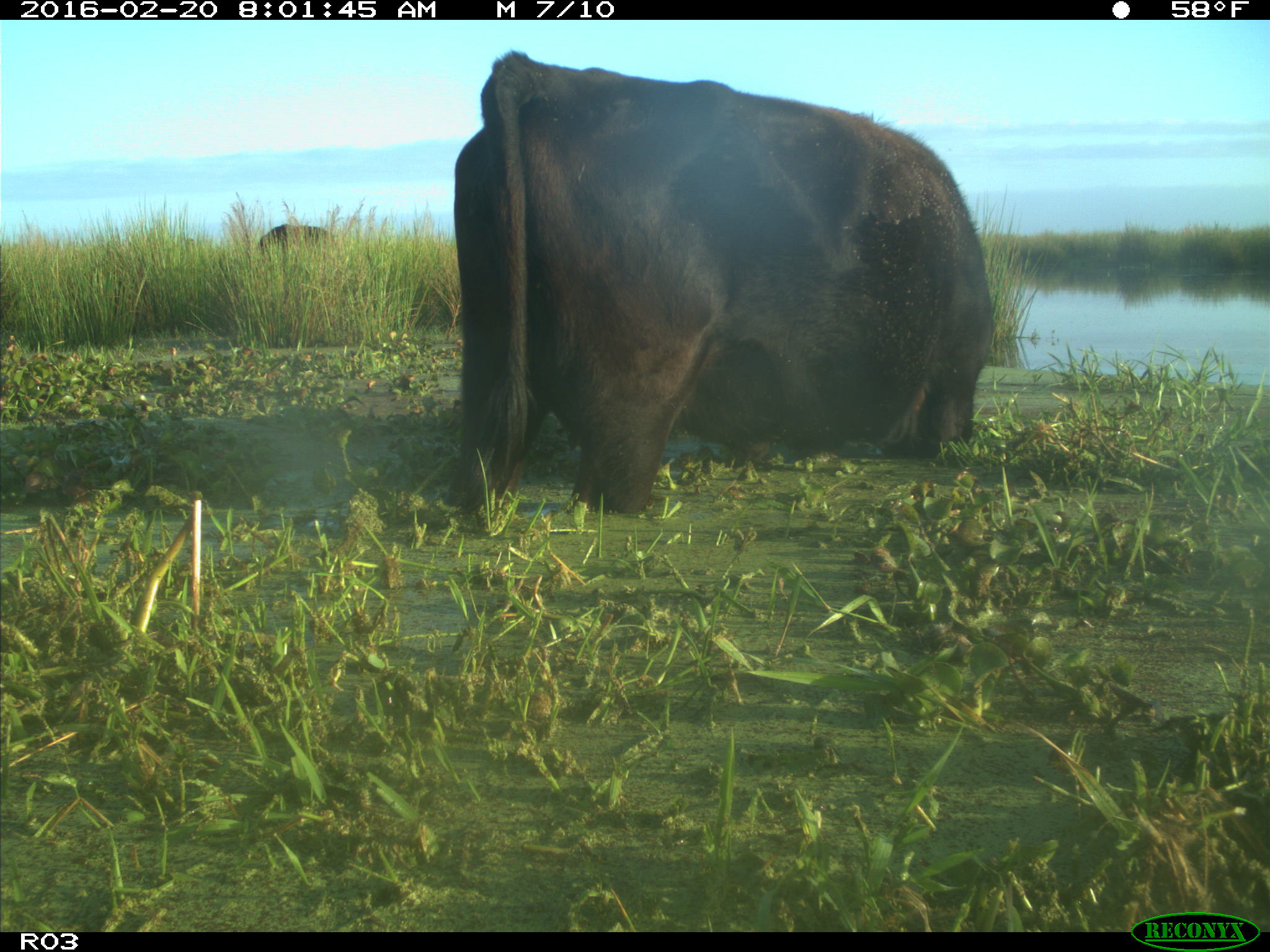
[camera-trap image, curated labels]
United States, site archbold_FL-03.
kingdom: Animalia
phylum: Chordata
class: Mammalia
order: Artiodactyla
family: Bovidae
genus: Bos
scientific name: Bos taurus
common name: domestic cow